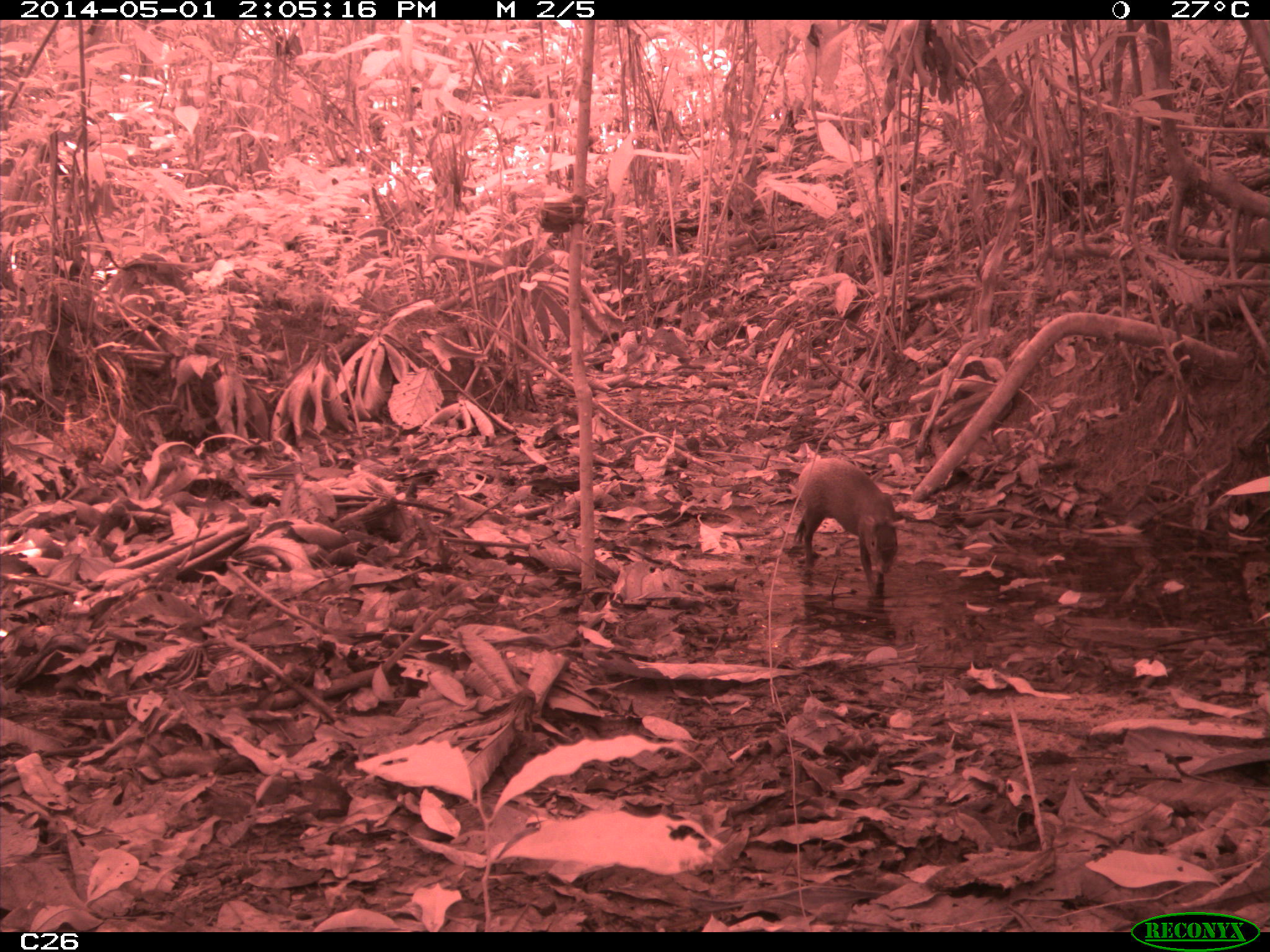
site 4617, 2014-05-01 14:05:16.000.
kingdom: Animalia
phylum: Chordata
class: Mammalia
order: Rodentia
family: Dasyproctidae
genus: Dasyprocta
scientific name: Dasyprocta leporina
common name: red-rumped agouti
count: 1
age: adult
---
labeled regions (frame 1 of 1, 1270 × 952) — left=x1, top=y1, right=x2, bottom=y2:
dasyprocta leporina: left=780, top=455, right=905, bottom=596